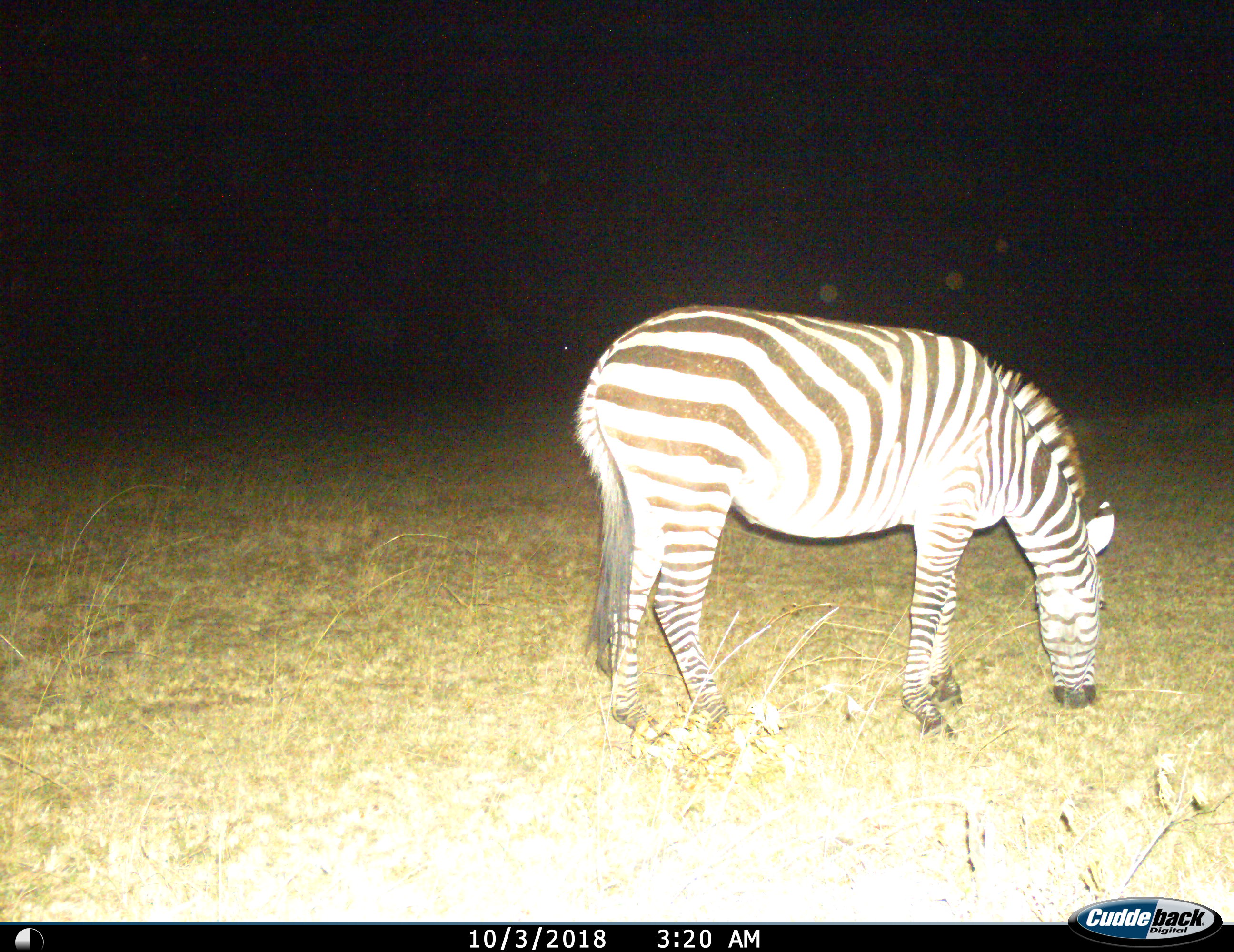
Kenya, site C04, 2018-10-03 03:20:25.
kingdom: Animalia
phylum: Chordata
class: Mammalia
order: Perissodactyla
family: Equidae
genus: Equus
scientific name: Equus quagga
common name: plains zebra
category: zebra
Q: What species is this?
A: Zebra (plains zebra) (Equus quagga).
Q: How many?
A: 1.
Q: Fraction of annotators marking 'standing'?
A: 10%.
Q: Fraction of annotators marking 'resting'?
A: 0%.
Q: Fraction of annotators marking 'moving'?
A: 0%.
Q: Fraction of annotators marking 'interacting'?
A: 0%.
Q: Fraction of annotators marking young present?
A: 0%.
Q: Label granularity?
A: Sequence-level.